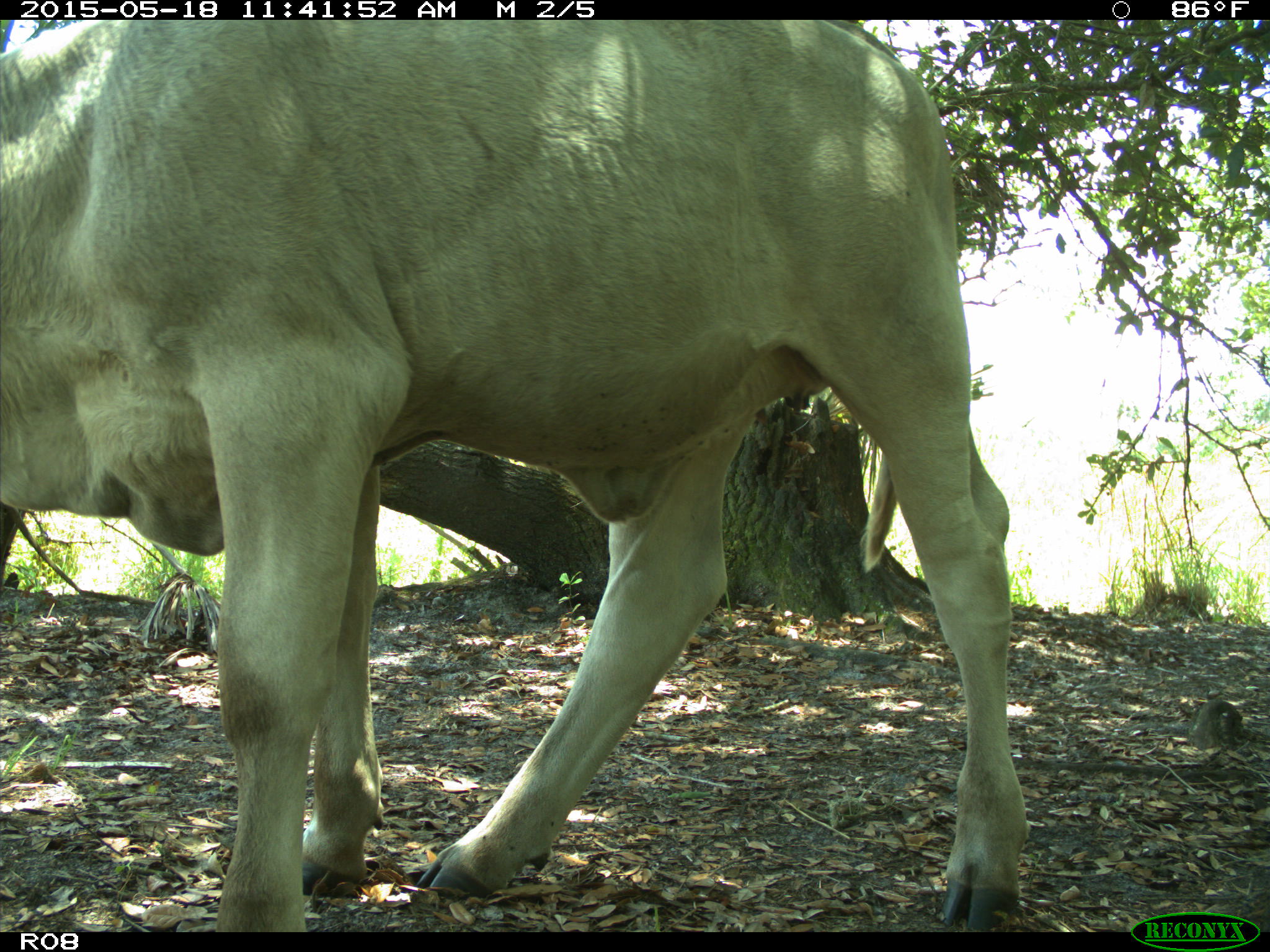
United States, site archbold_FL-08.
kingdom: Animalia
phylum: Chordata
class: Mammalia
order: Artiodactyla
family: Bovidae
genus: Bos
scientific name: Bos taurus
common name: domestic cow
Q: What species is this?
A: Bos taurus (domestic cow).